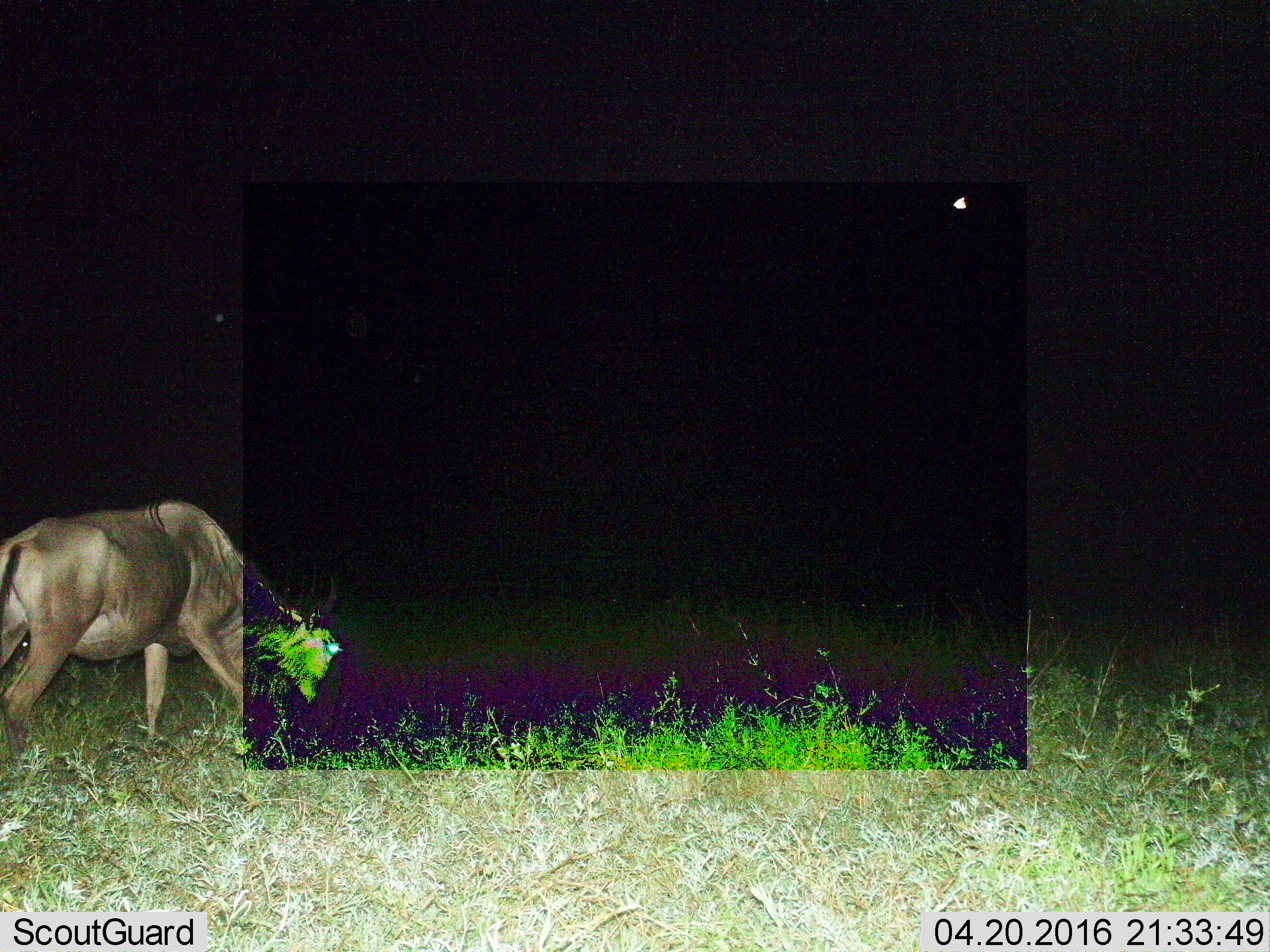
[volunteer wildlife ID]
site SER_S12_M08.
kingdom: Animalia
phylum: Chordata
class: Mammalia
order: Artiodactyla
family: Bovidae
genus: Connochaetes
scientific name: Connochaetes taurinus taurinus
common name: blue wildebeest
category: wildebeestblue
Wildebeestblue (blue wildebeest) (Connochaetes taurinus taurinus), count 1. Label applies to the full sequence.